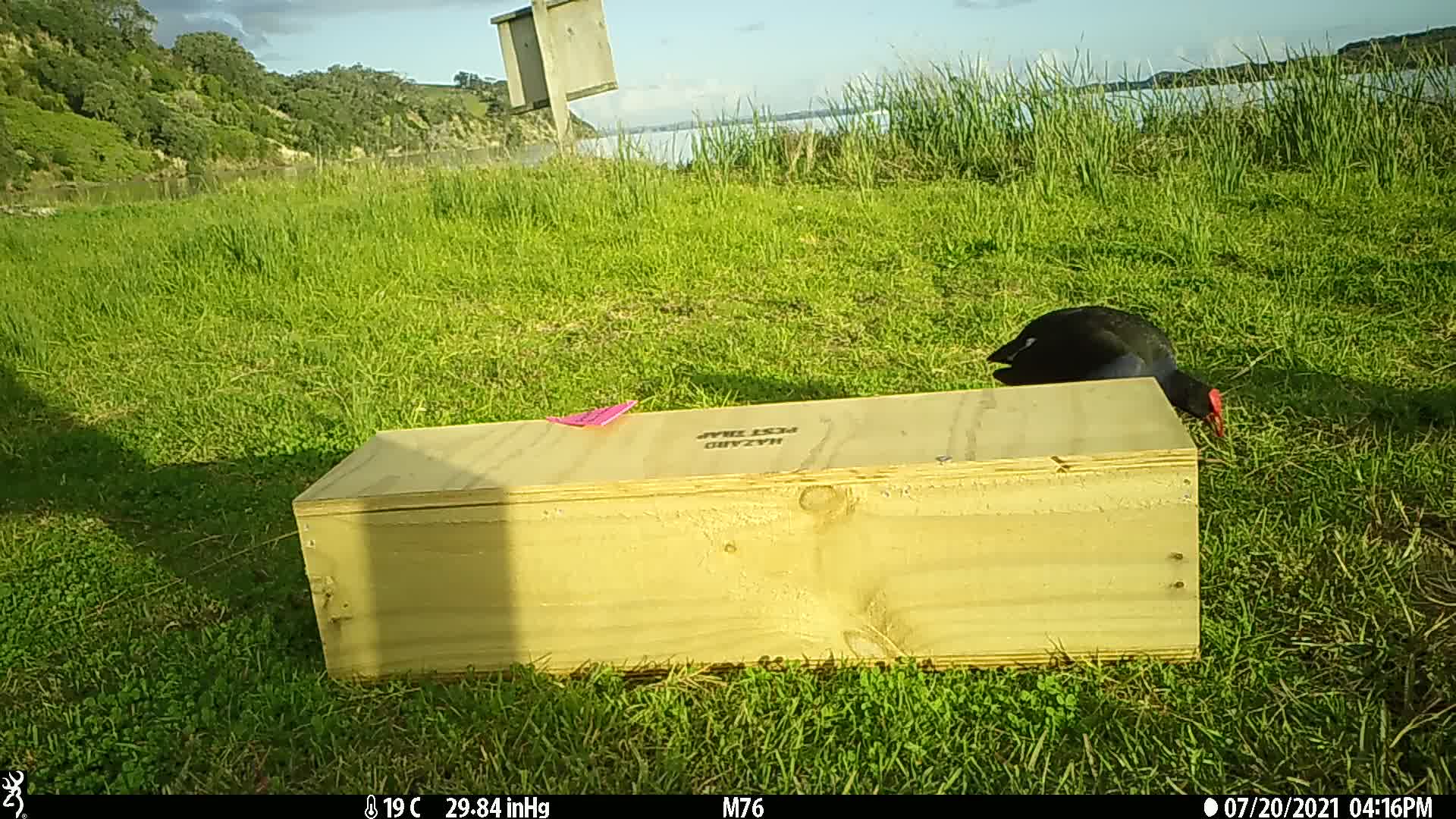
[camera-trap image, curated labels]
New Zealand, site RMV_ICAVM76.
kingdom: Animalia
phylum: Chordata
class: Aves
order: Gruiformes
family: Rallidae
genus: Porphyrio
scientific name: Porphyrio melanotus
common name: australasian swamphen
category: pukeko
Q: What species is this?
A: Pukeko (australasian swamphen) (Porphyrio melanotus).